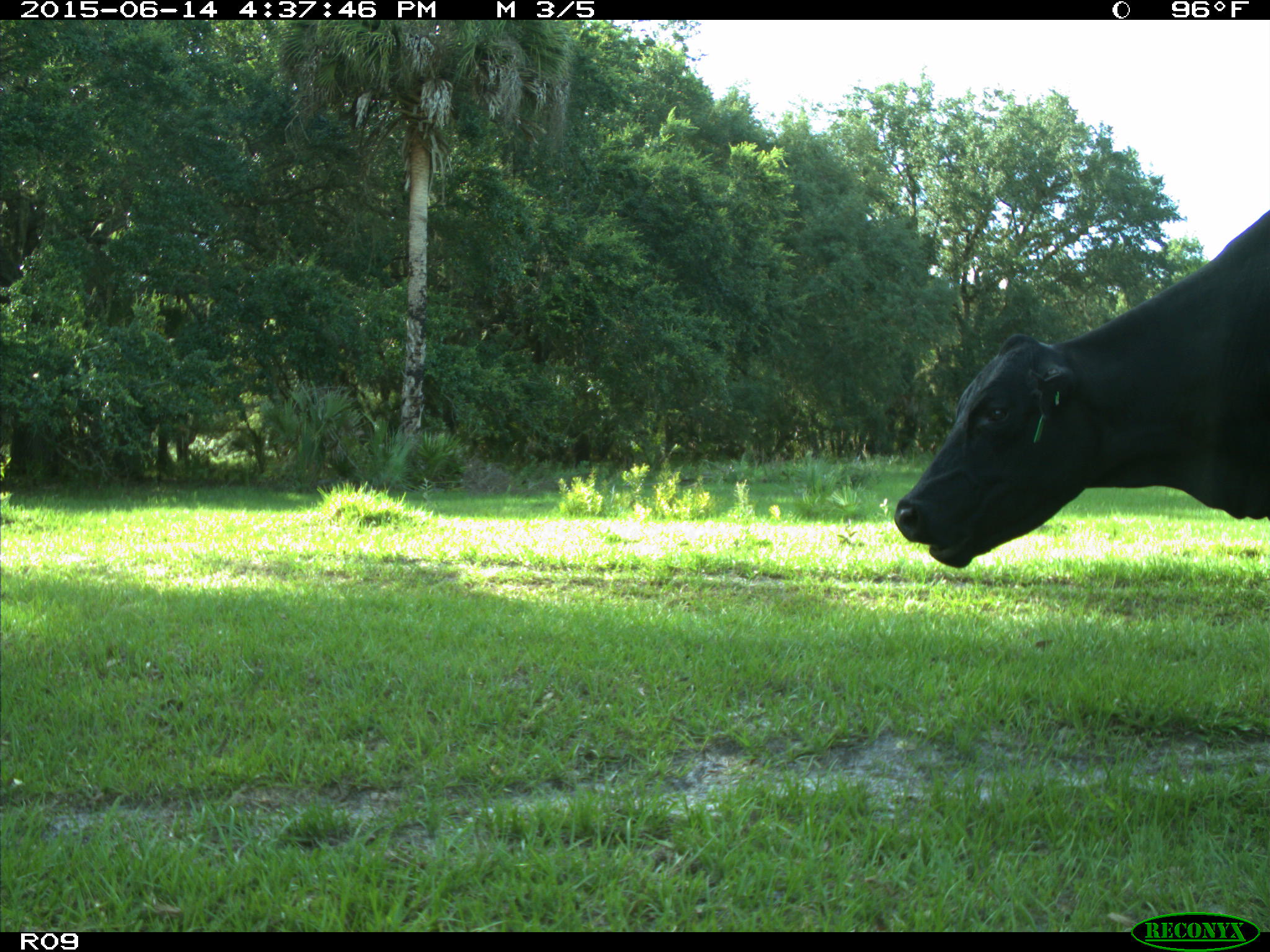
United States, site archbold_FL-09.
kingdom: Animalia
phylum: Chordata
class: Mammalia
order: Artiodactyla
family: Bovidae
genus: Bos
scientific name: Bos taurus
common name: domestic cow